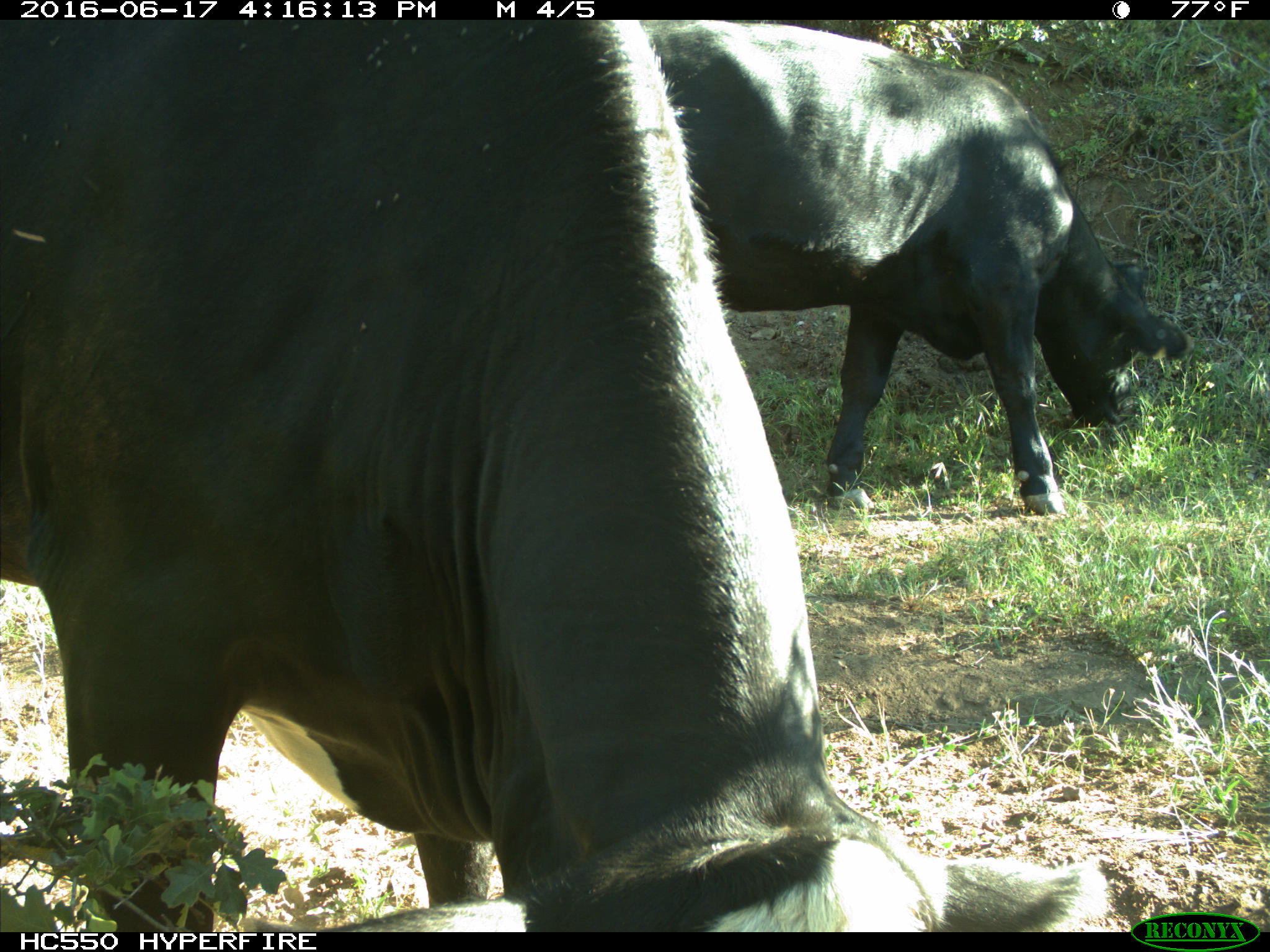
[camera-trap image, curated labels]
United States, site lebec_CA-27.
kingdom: Animalia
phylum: Chordata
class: Mammalia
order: Artiodactyla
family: Bovidae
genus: Bos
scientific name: Bos taurus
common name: domestic cow